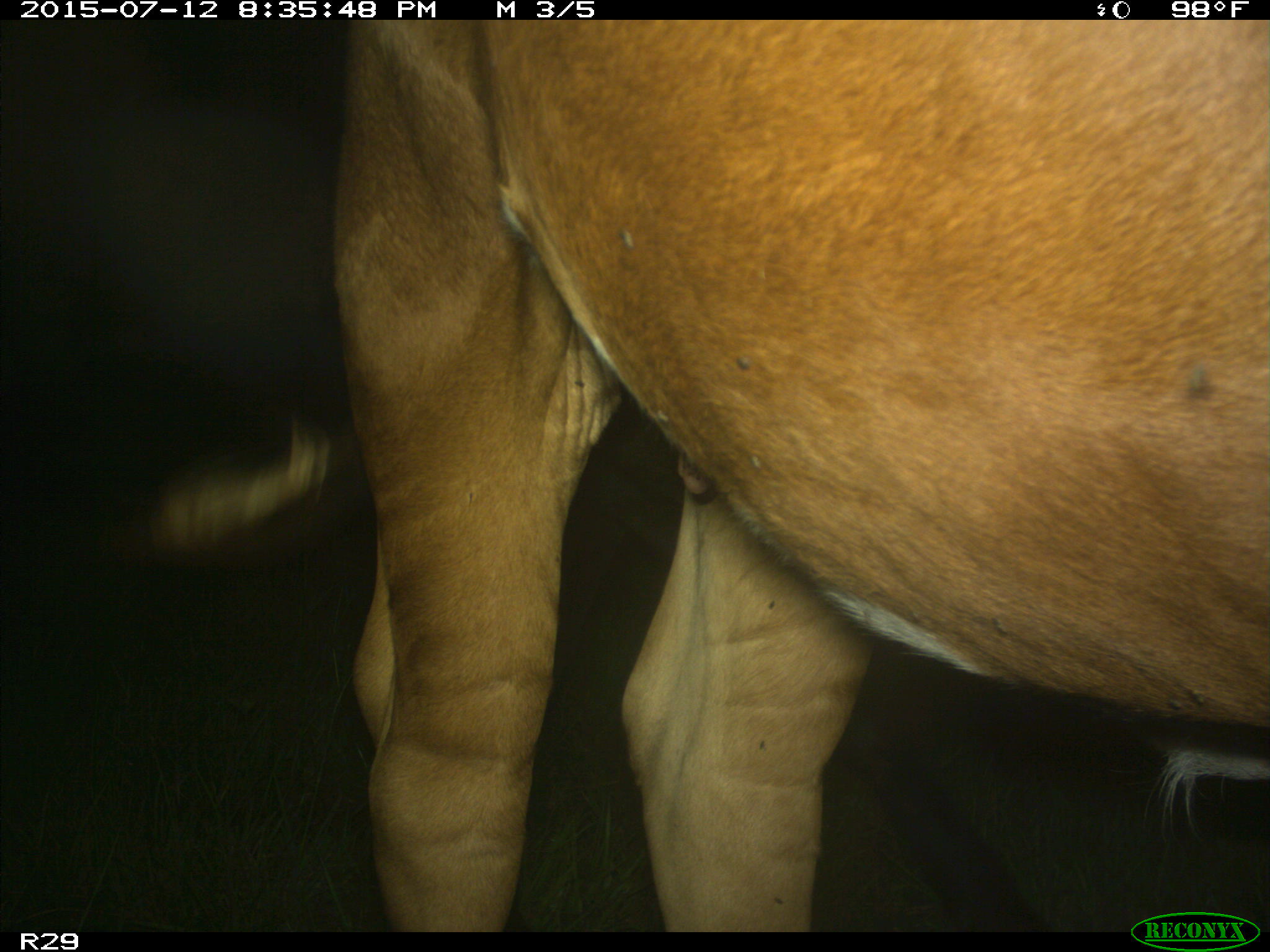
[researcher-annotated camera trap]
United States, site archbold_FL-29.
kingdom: Animalia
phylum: Chordata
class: Mammalia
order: Artiodactyla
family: Bovidae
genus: Bos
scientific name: Bos taurus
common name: domestic cow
Bos taurus (domestic cow).